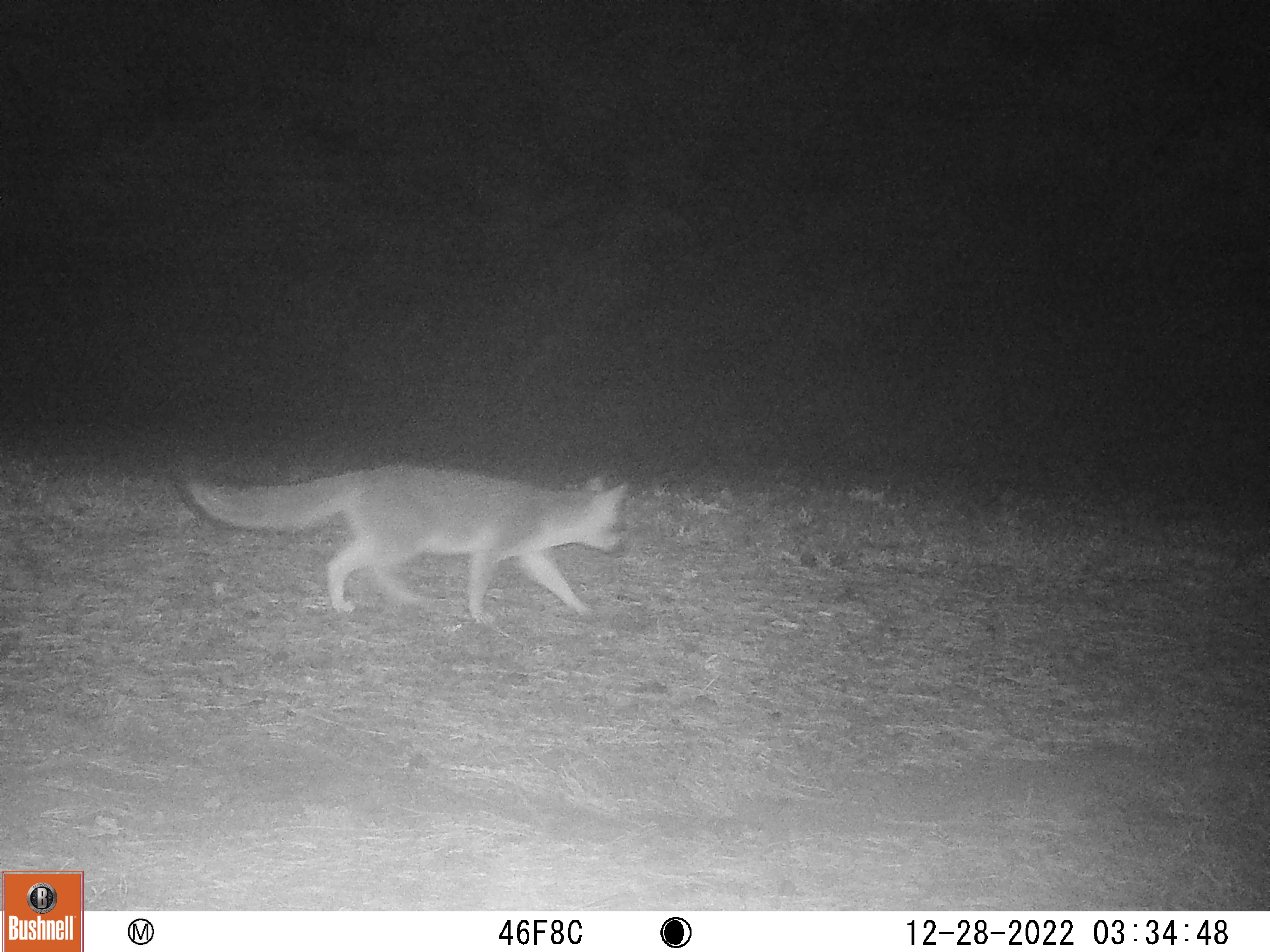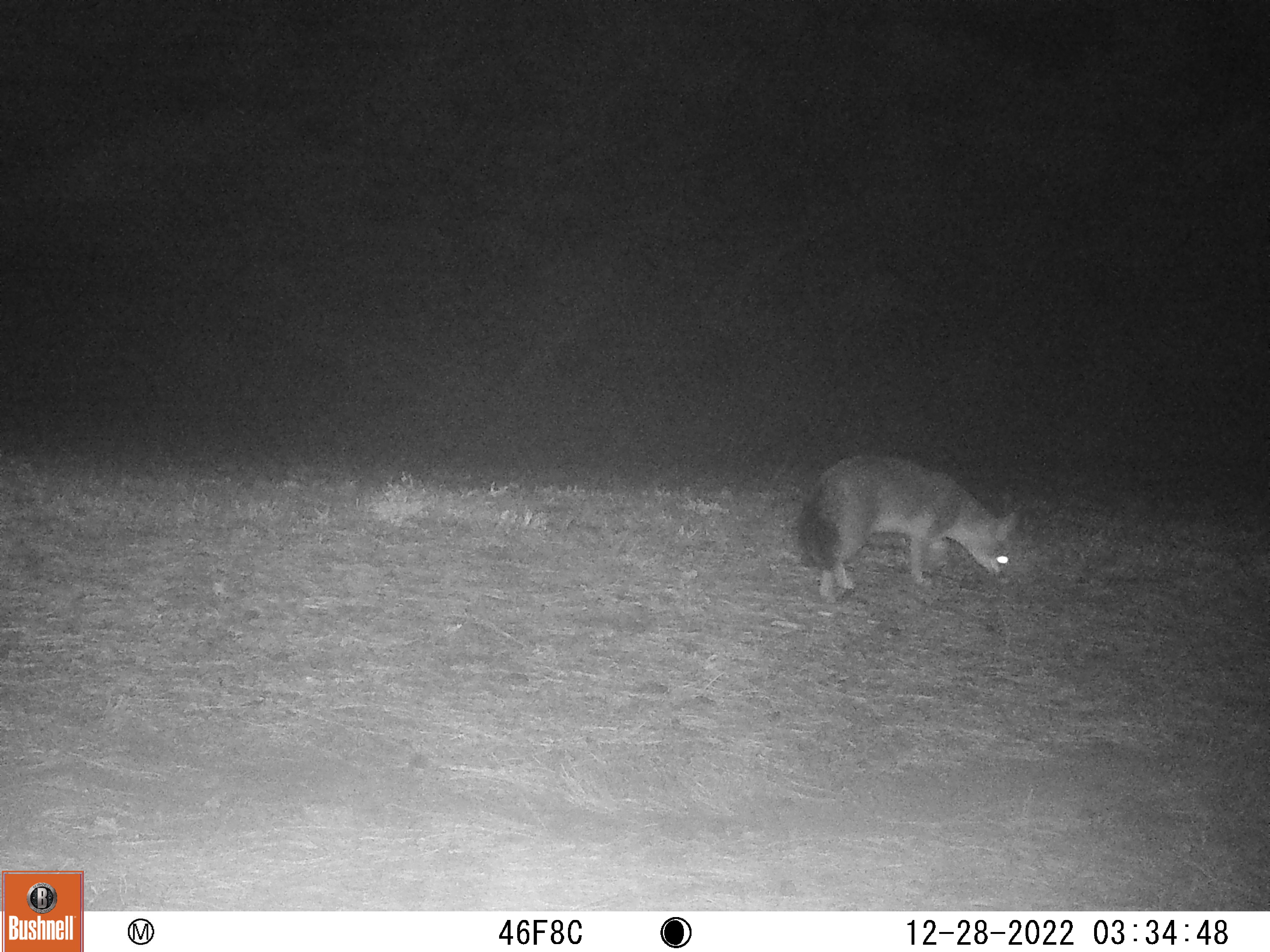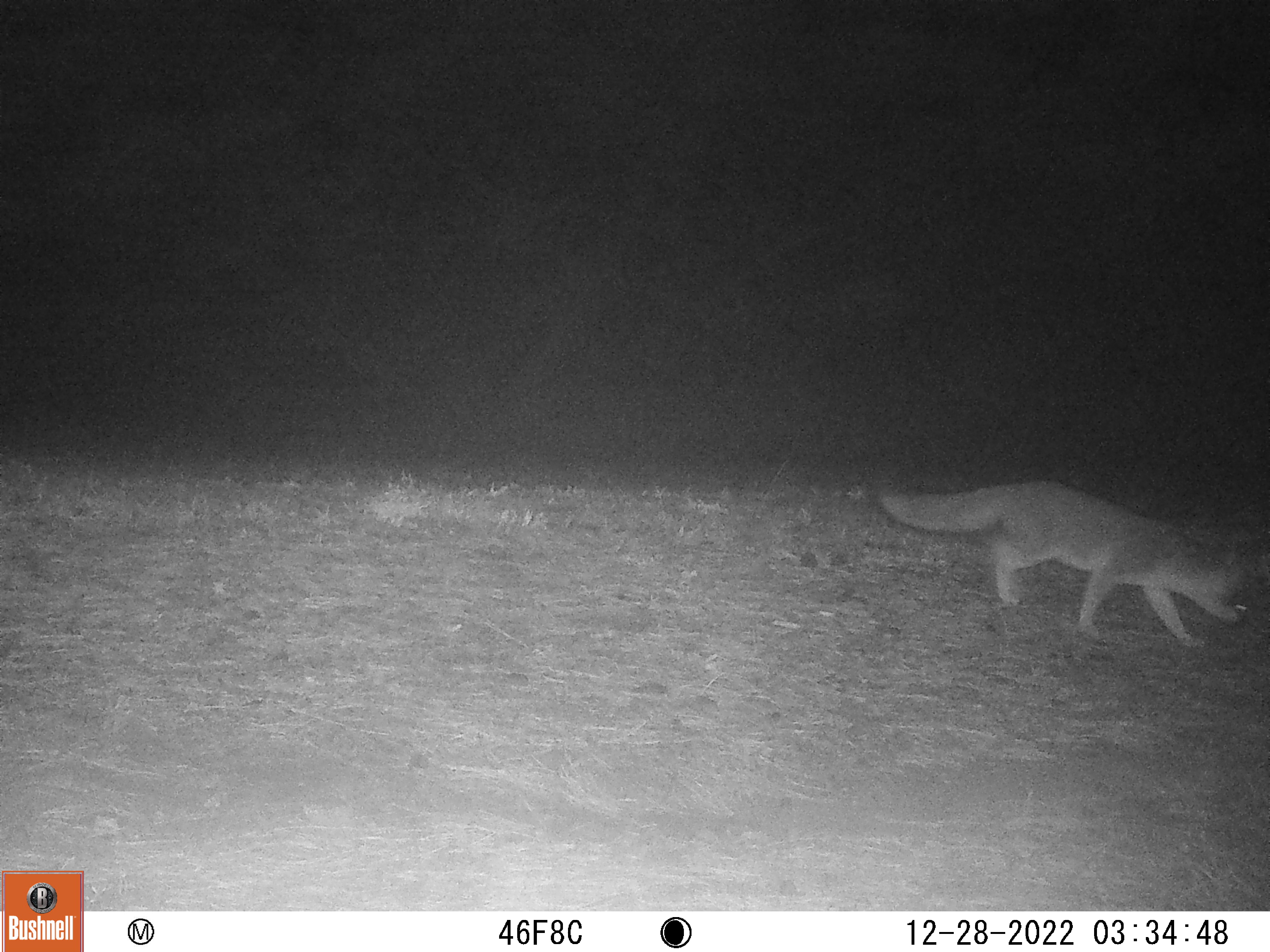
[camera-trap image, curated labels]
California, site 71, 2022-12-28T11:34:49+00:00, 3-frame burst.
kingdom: Animalia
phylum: Chordata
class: Mammalia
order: Carnivora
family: Canidae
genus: Urocyon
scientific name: Urocyon cinereoargenteus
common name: gray fox